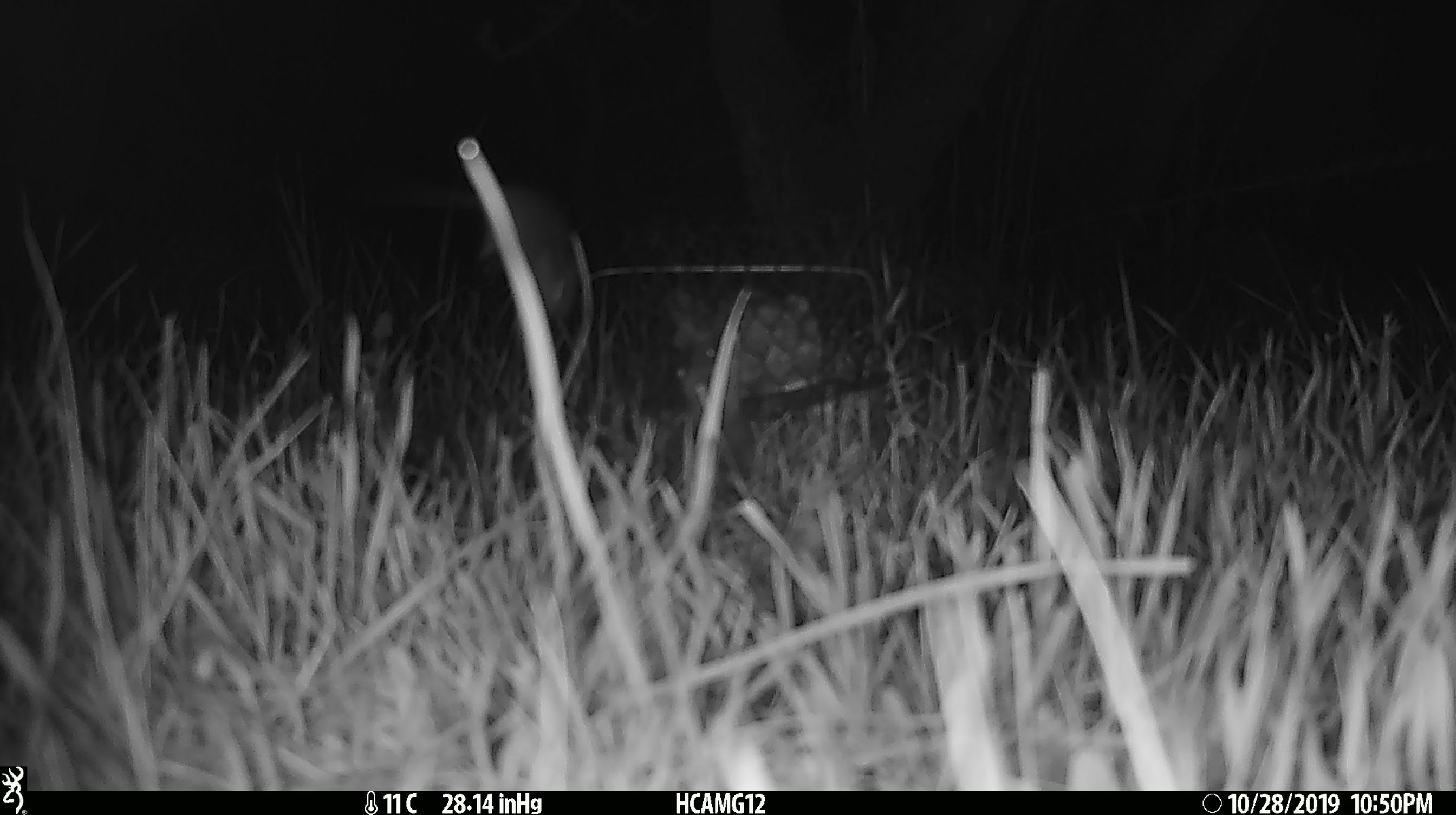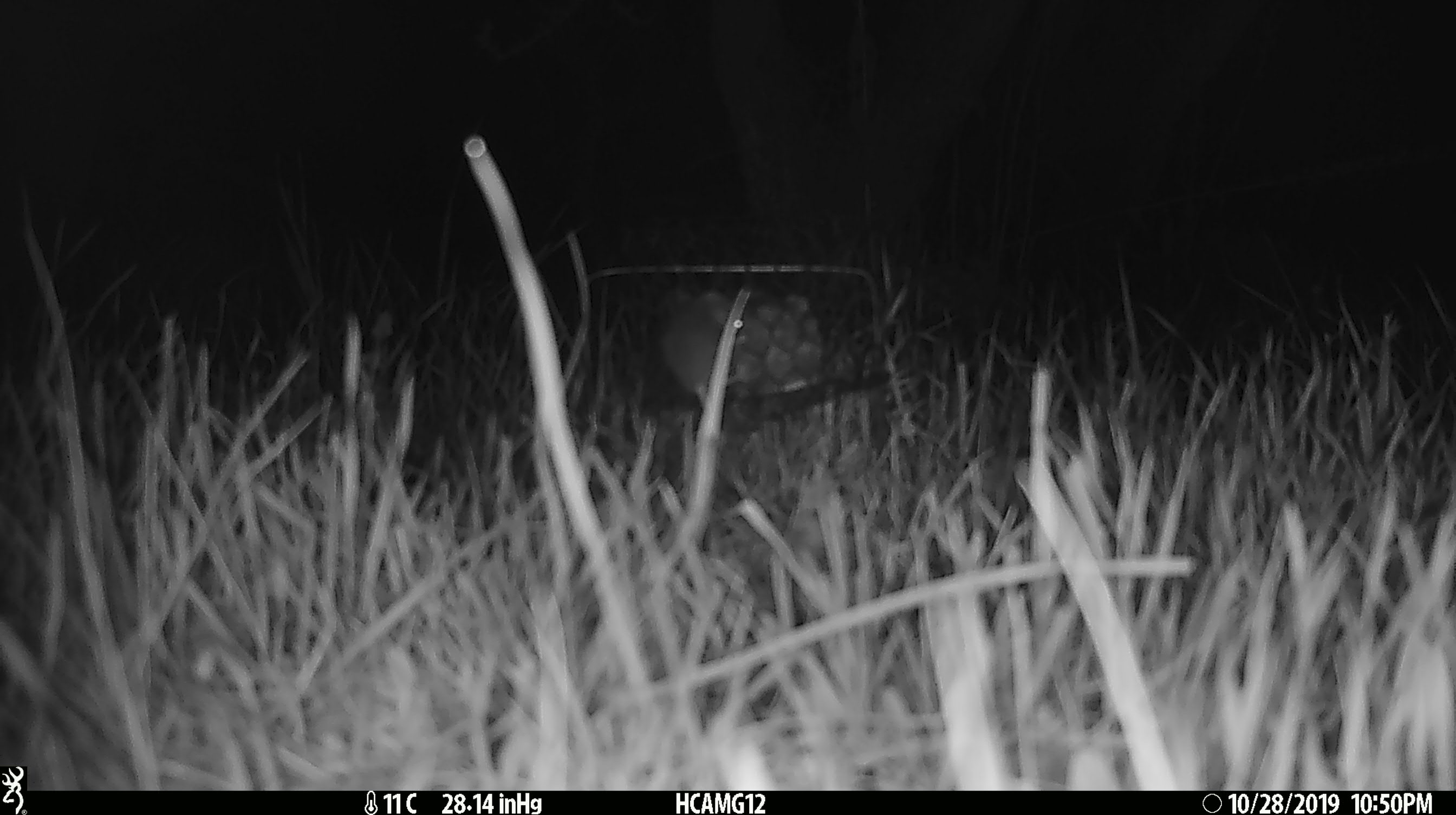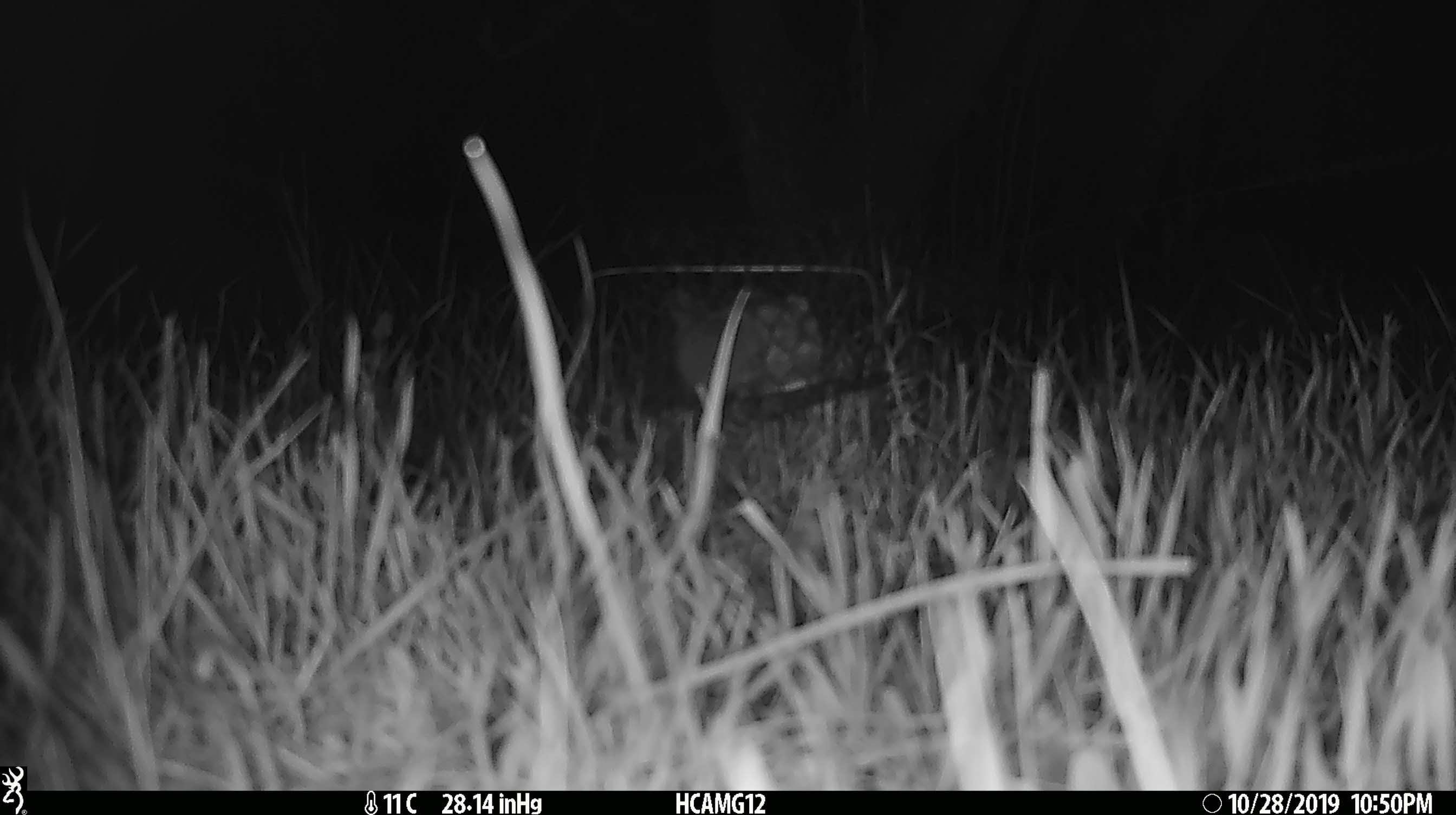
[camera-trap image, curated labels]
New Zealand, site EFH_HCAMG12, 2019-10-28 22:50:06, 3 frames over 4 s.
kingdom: Animalia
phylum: Chordata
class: Mammalia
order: Rodentia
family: Muridae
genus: Mus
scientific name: Mus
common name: mouse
Mouse (Mus).